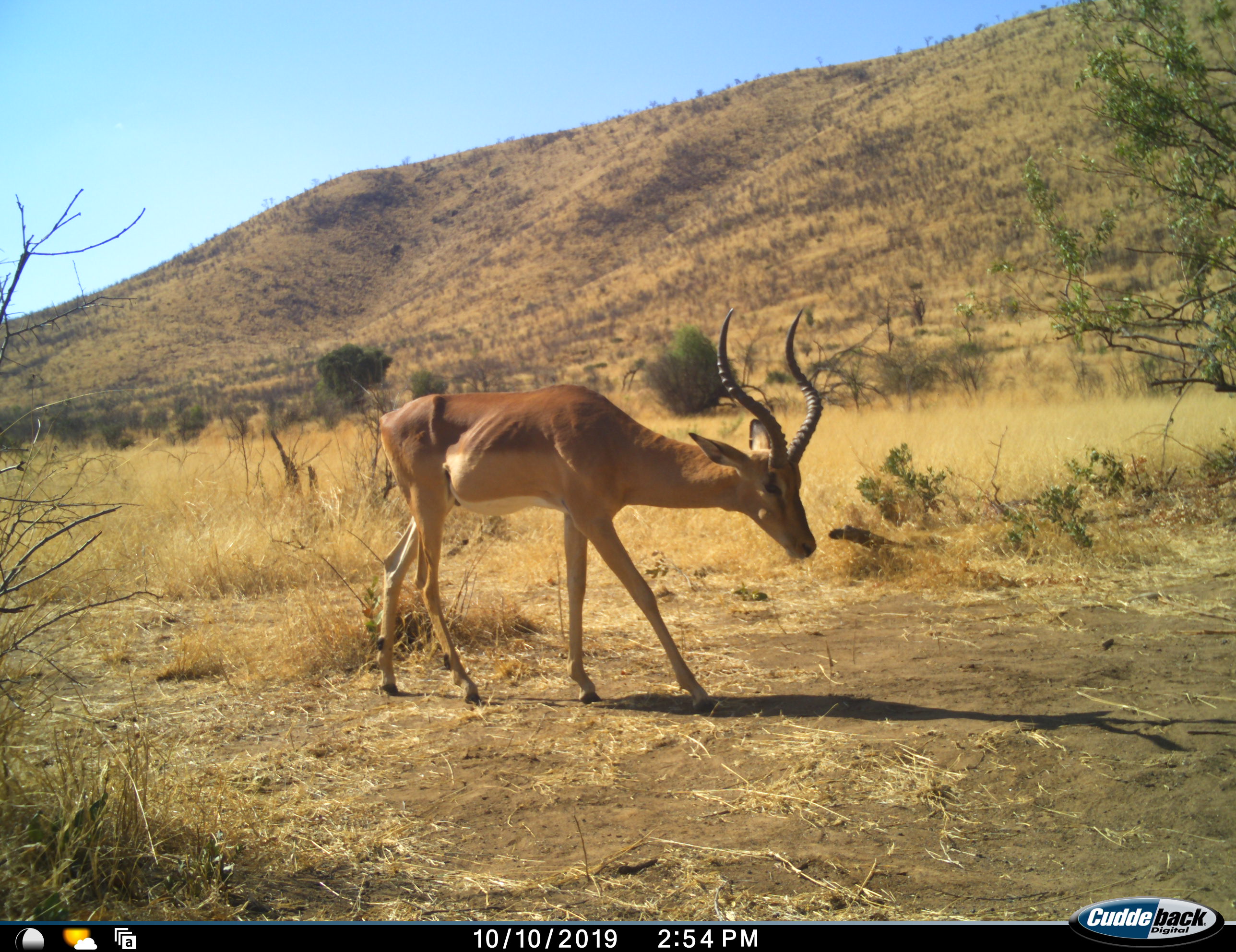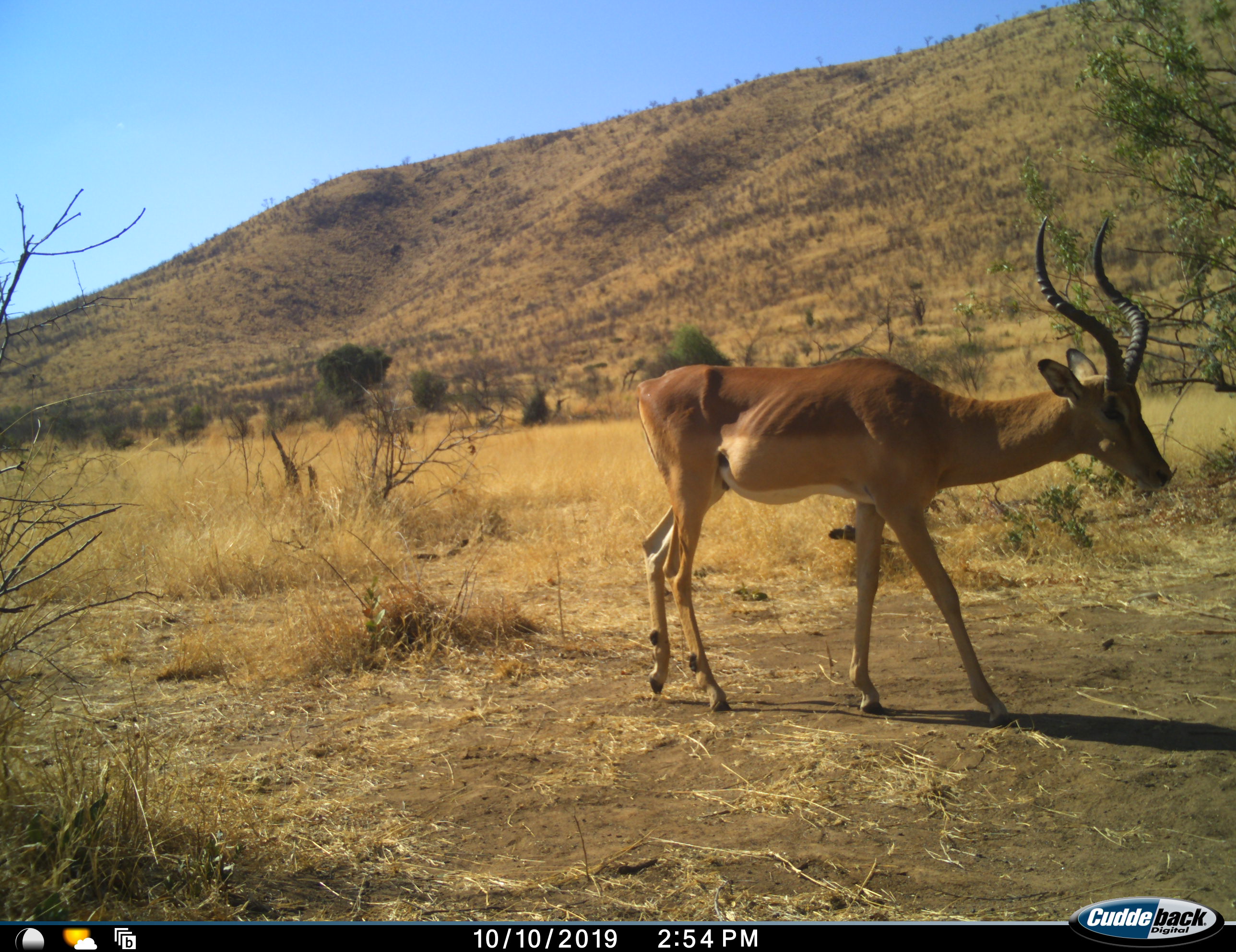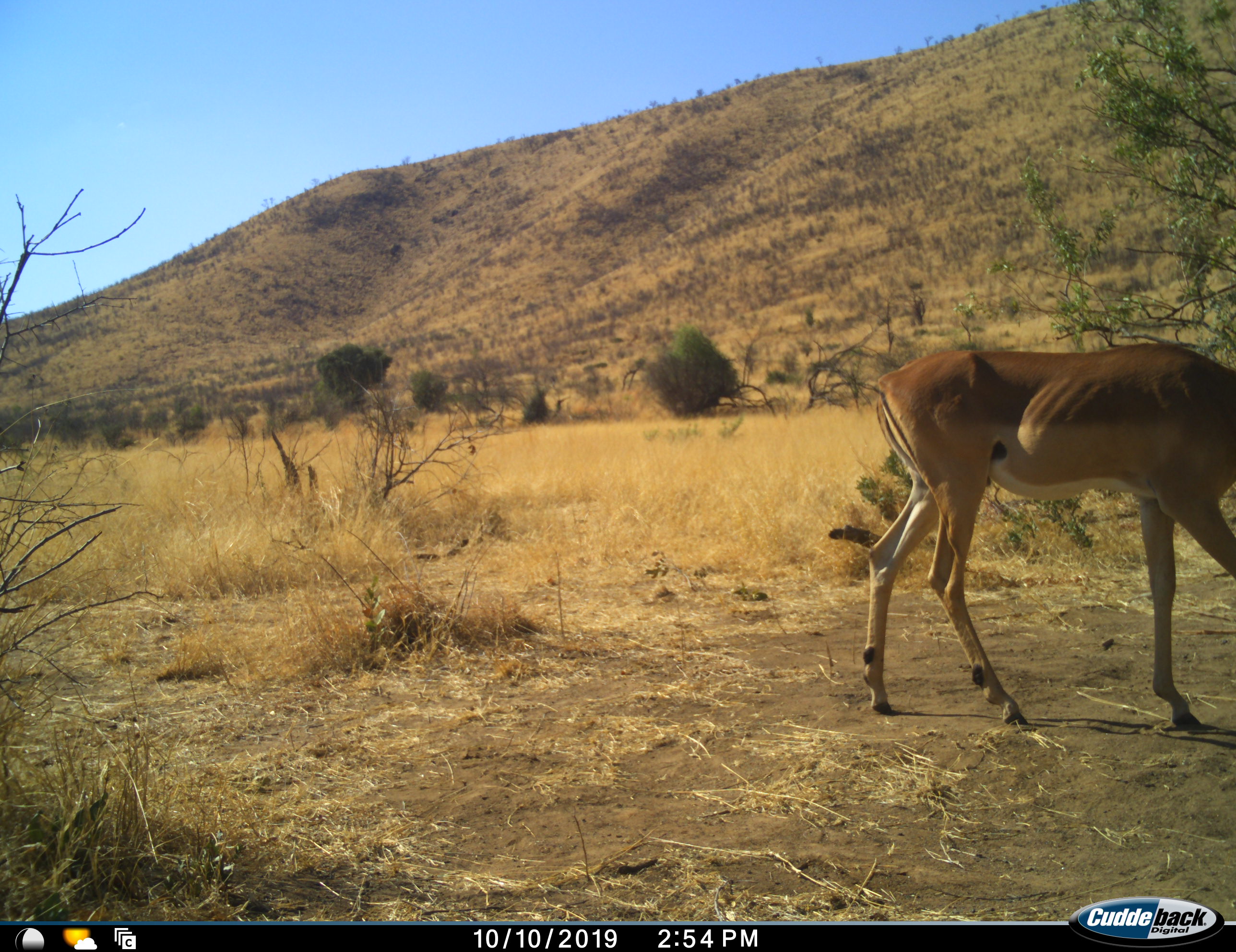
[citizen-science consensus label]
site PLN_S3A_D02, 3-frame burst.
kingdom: Animalia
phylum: Chordata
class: Mammalia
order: Artiodactyla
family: Bovidae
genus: Aepyceros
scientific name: Aepyceros melampus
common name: impala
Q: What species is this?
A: Impala (Aepyceros melampus).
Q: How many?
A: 1.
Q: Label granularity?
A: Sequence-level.